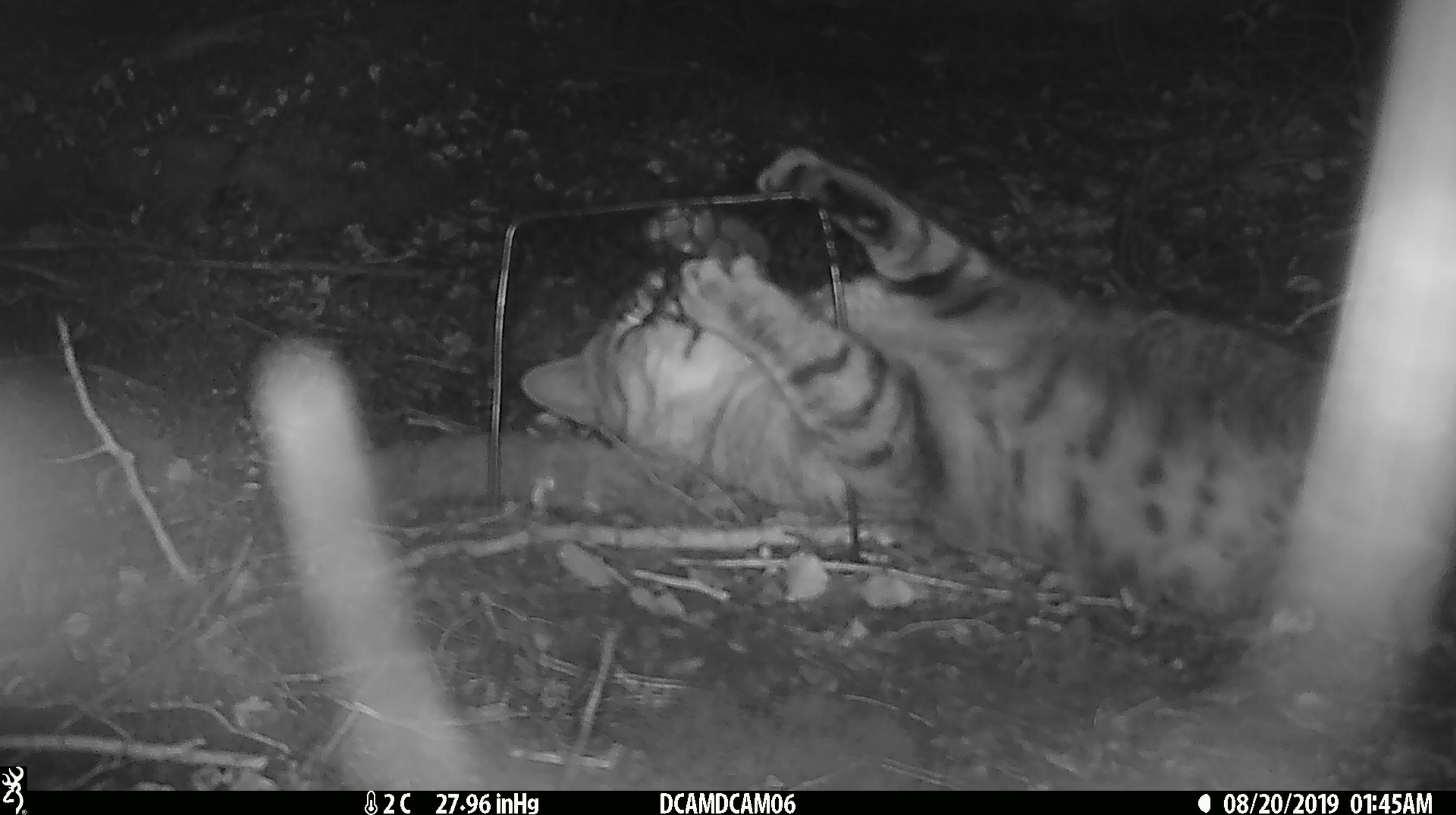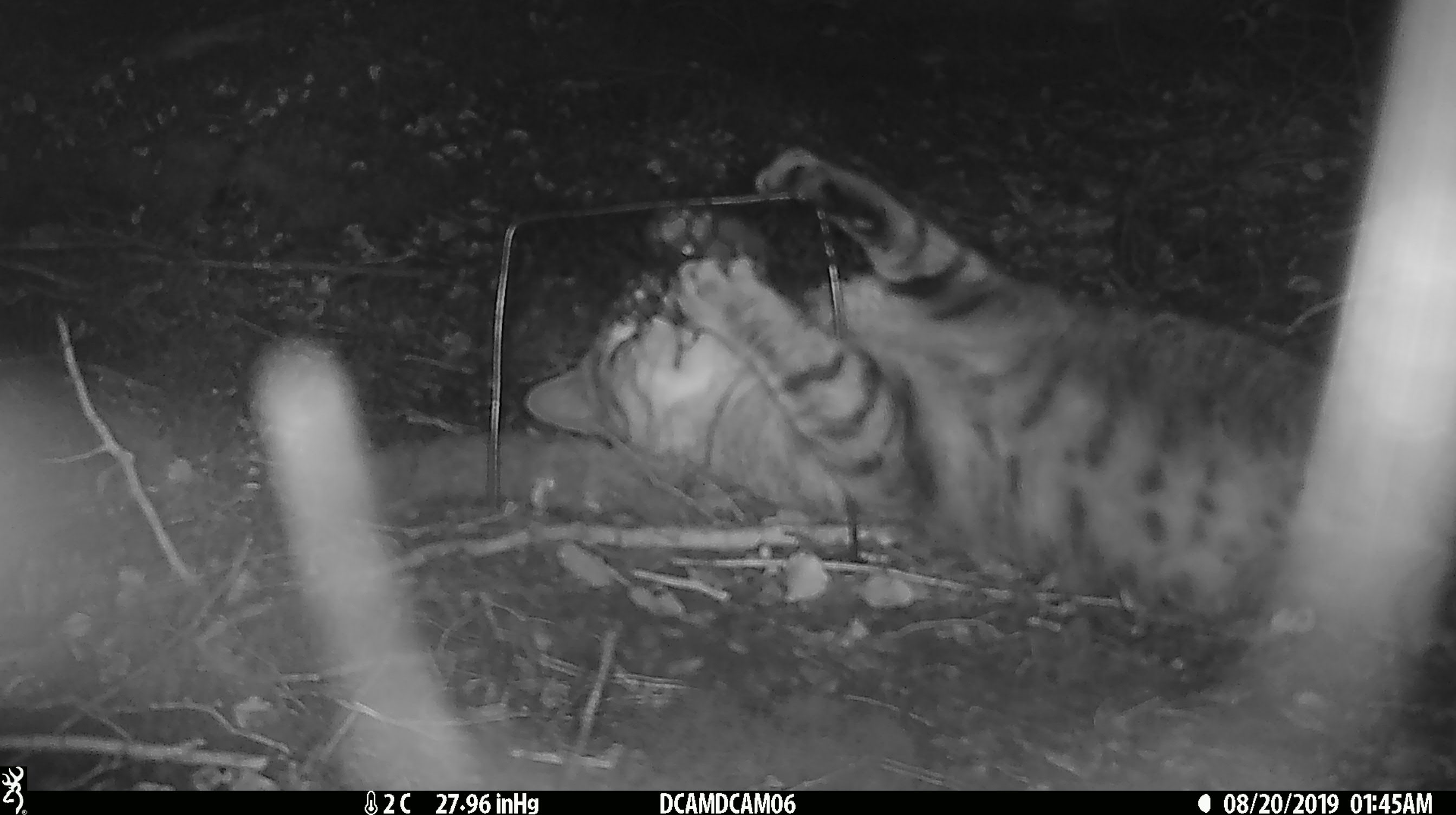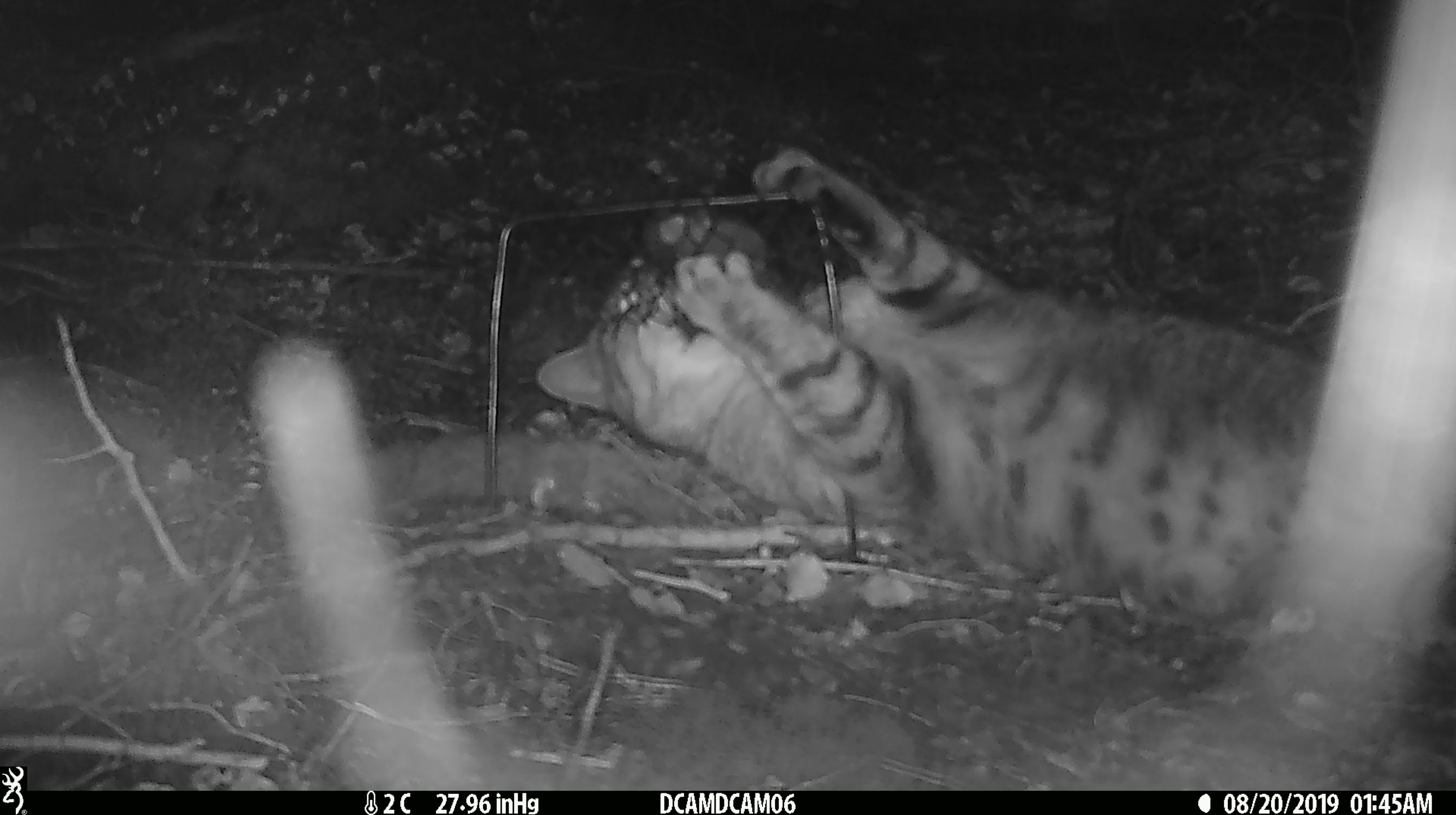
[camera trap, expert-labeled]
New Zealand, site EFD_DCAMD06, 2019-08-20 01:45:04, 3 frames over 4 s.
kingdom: Animalia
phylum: Chordata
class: Mammalia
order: Carnivora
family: Felidae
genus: Felis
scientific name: Felis catus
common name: domestic cat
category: cat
Cat (domestic cat) (Felis catus).